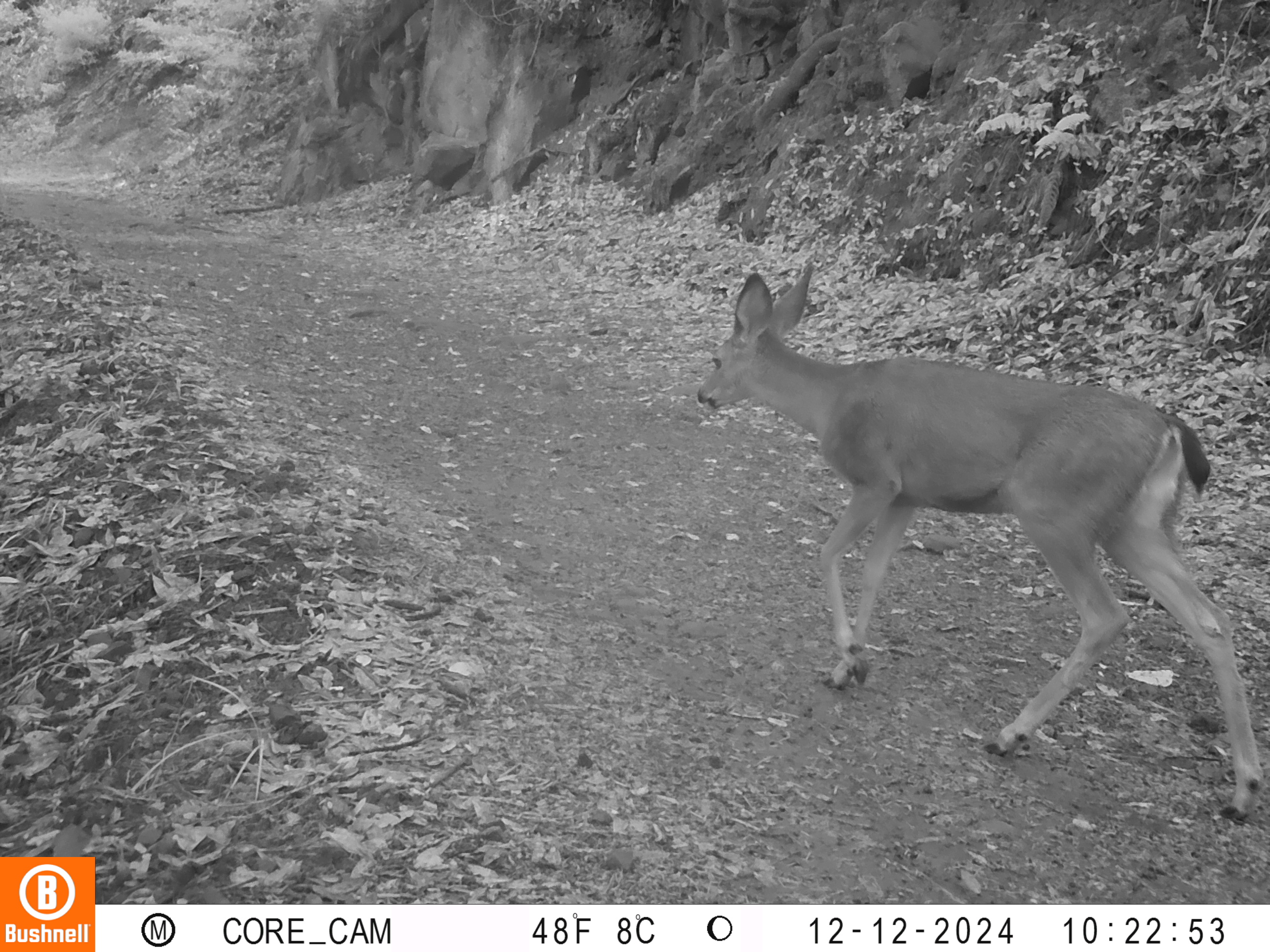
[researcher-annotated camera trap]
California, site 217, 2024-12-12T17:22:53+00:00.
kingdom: Animalia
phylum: Chordata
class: Mammalia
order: Artiodactyla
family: Cervidae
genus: Odocoileus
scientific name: Odocoileus hemionus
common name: mule deer